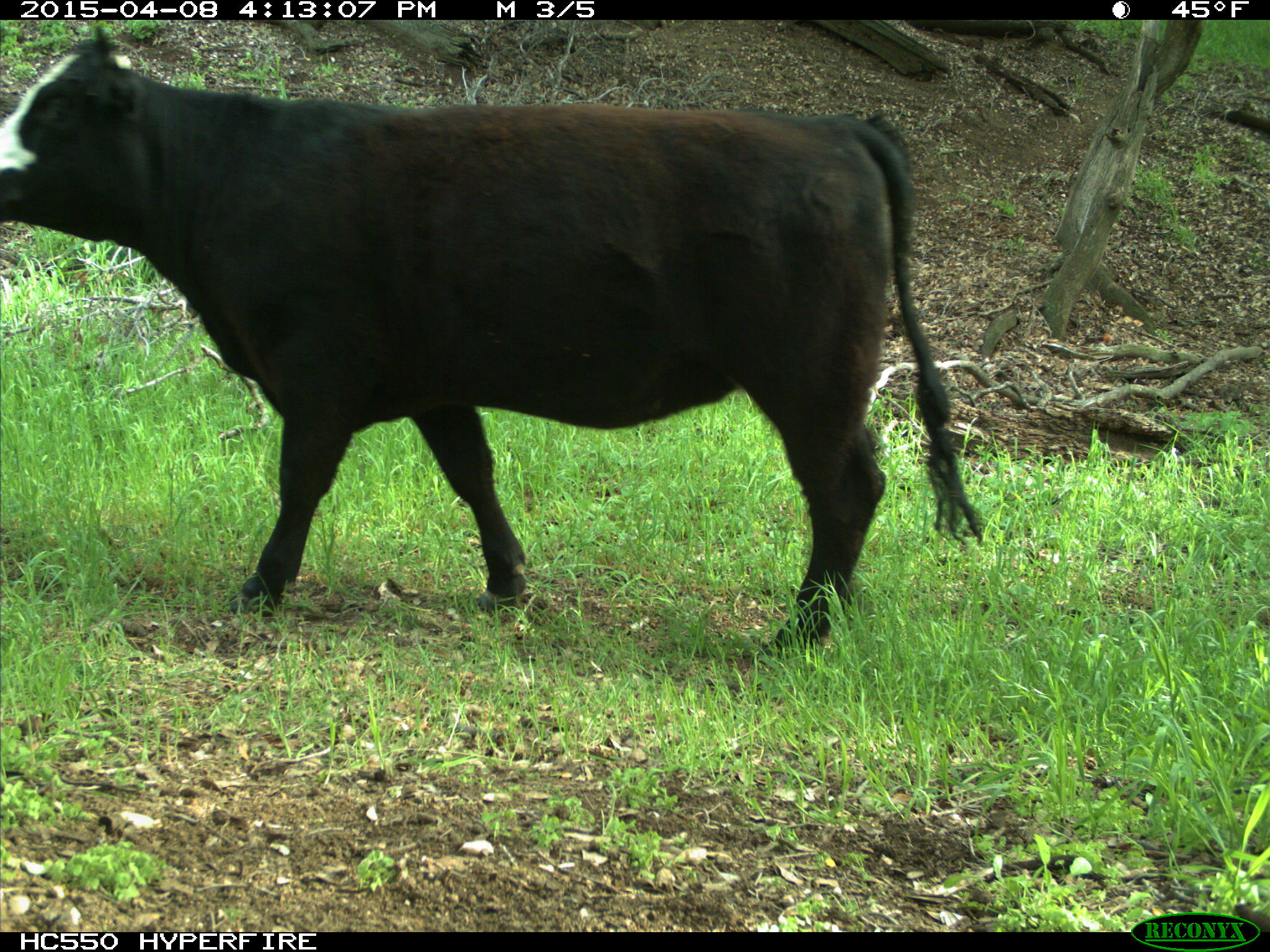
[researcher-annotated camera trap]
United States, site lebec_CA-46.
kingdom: Animalia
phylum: Chordata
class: Mammalia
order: Artiodactyla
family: Bovidae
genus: Bos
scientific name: Bos taurus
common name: domestic cow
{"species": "Bos taurus (domestic cow)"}